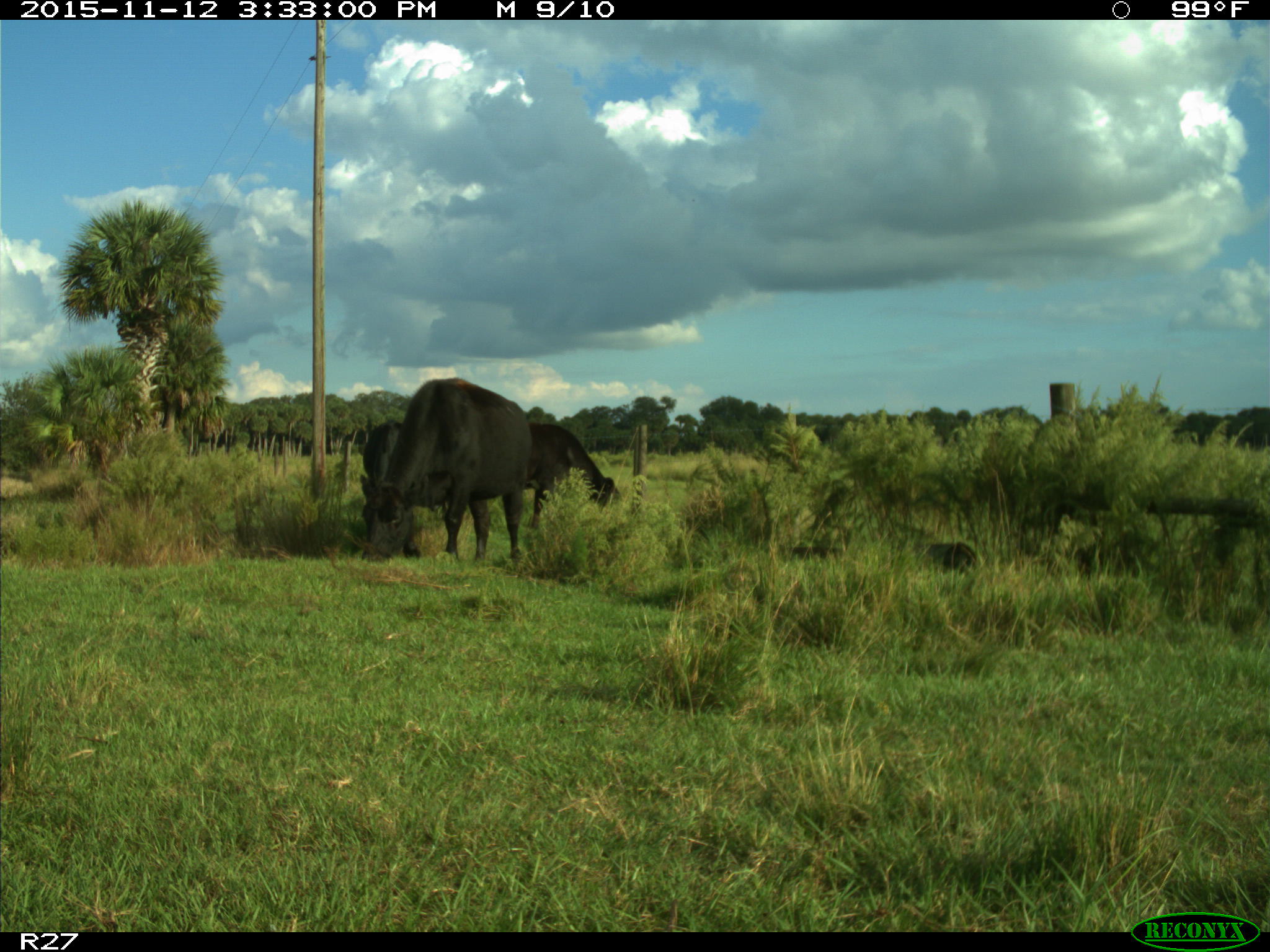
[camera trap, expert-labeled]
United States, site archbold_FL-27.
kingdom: Animalia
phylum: Chordata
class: Mammalia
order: Artiodactyla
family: Bovidae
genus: Bos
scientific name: Bos taurus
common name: domestic cow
Bos taurus (domestic cow).